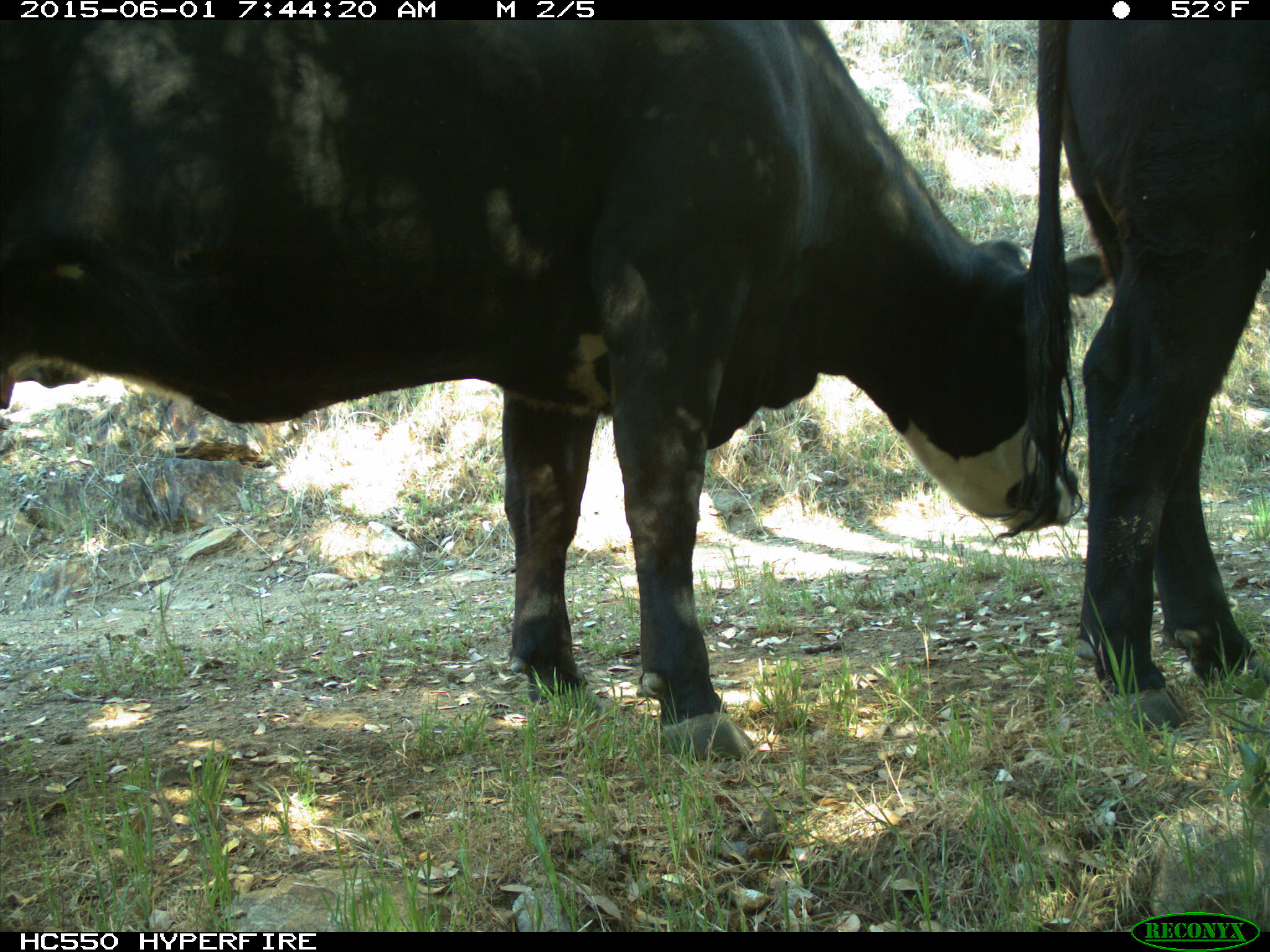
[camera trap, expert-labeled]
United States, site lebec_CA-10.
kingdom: Animalia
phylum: Chordata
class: Mammalia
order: Artiodactyla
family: Bovidae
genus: Bos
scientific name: Bos taurus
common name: domestic cow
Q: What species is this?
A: Bos taurus (domestic cow).